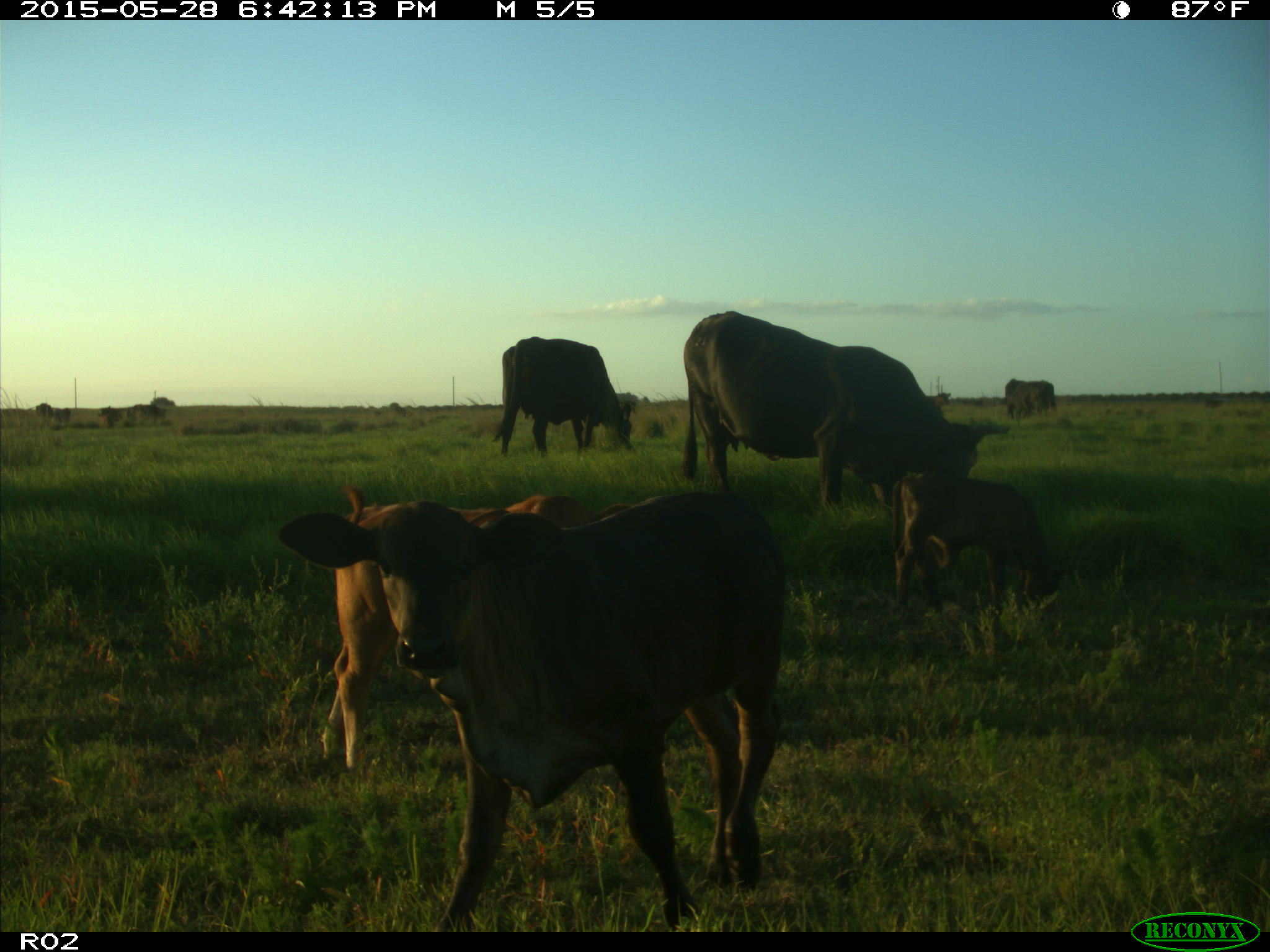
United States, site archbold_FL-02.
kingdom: Animalia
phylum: Chordata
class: Mammalia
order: Artiodactyla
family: Bovidae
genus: Bos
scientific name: Bos taurus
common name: domestic cow